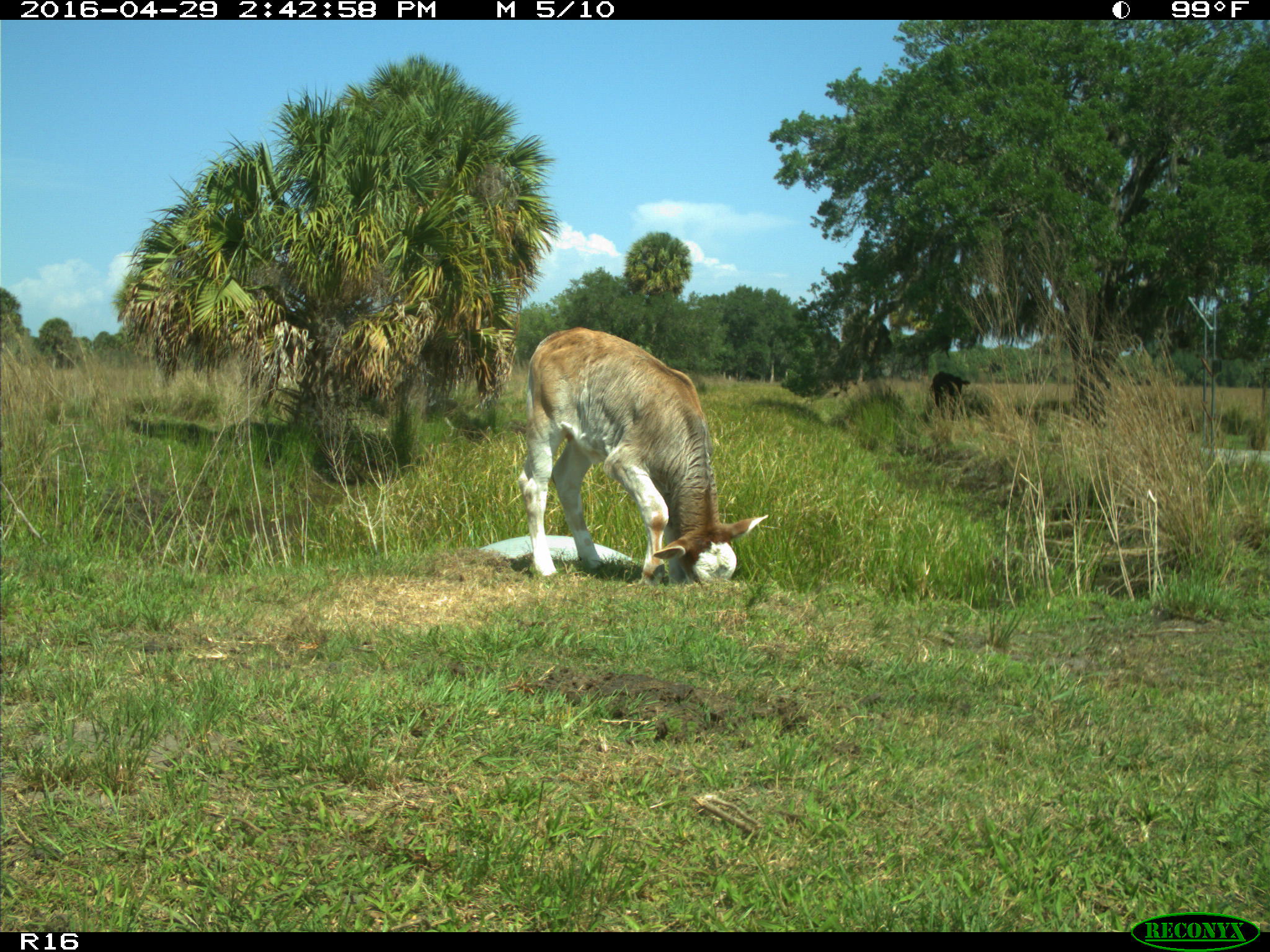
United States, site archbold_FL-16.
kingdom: Animalia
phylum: Chordata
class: Mammalia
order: Artiodactyla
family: Bovidae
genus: Bos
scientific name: Bos taurus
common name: domestic cow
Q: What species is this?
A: Bos taurus (domestic cow).